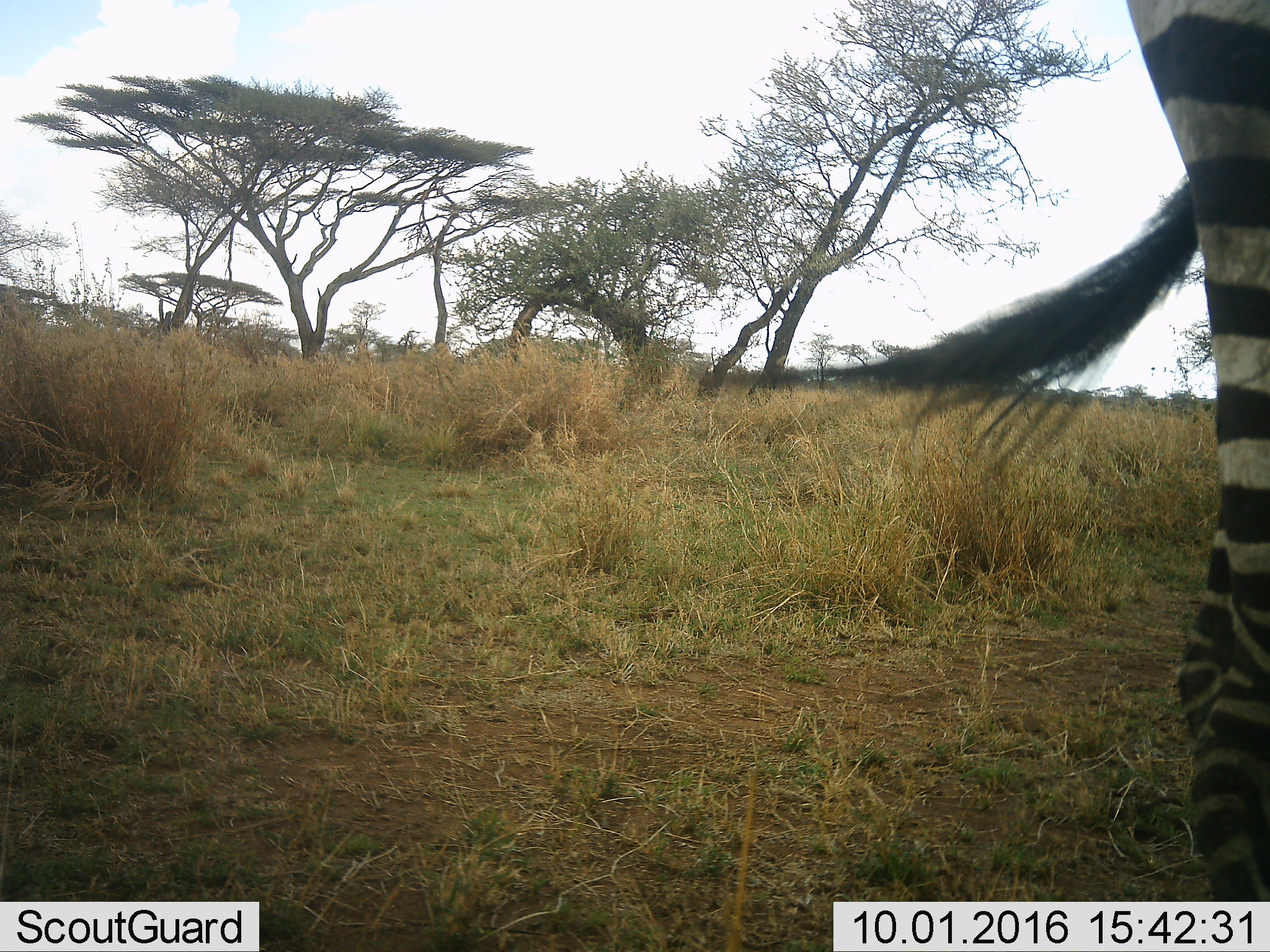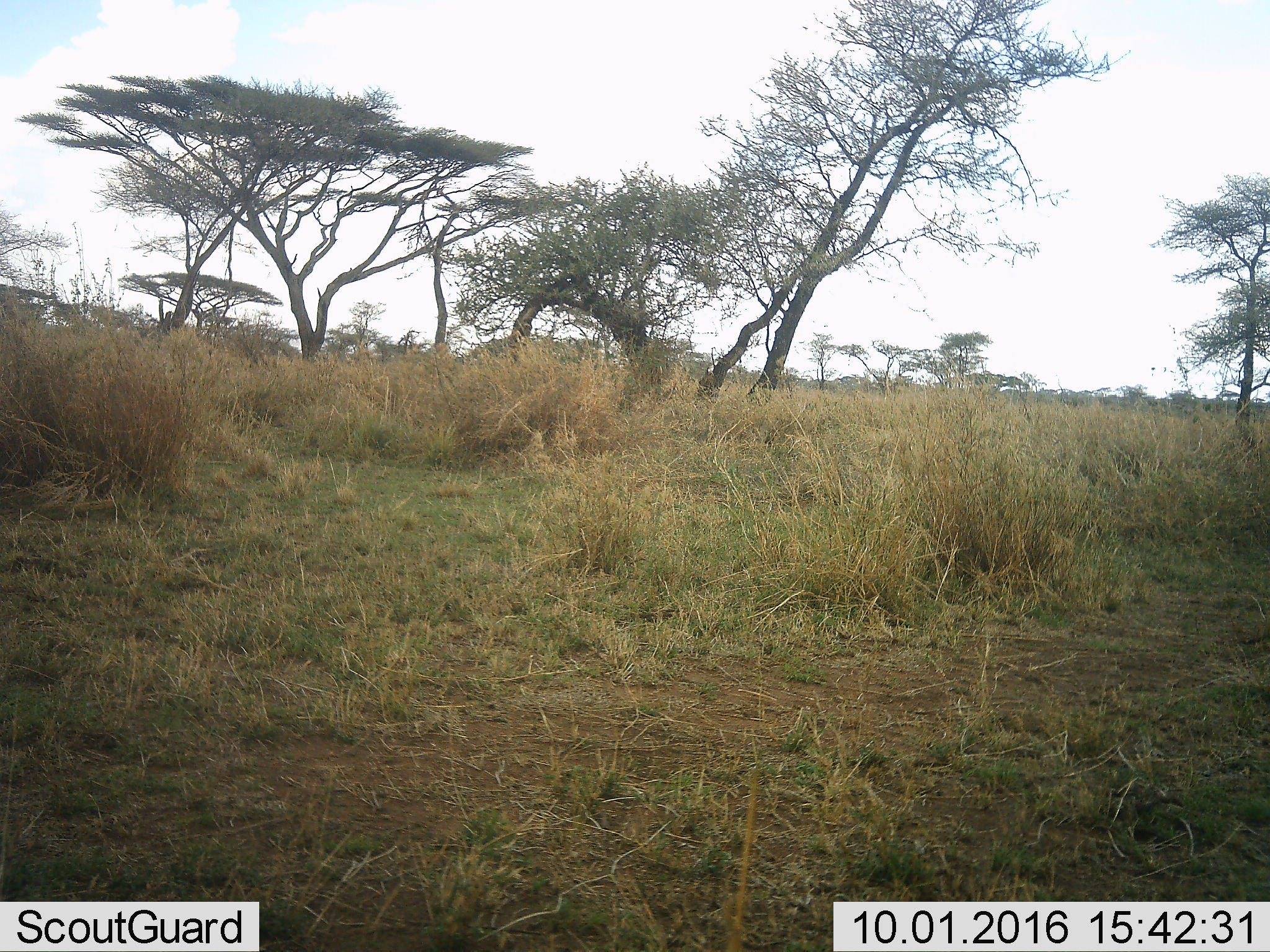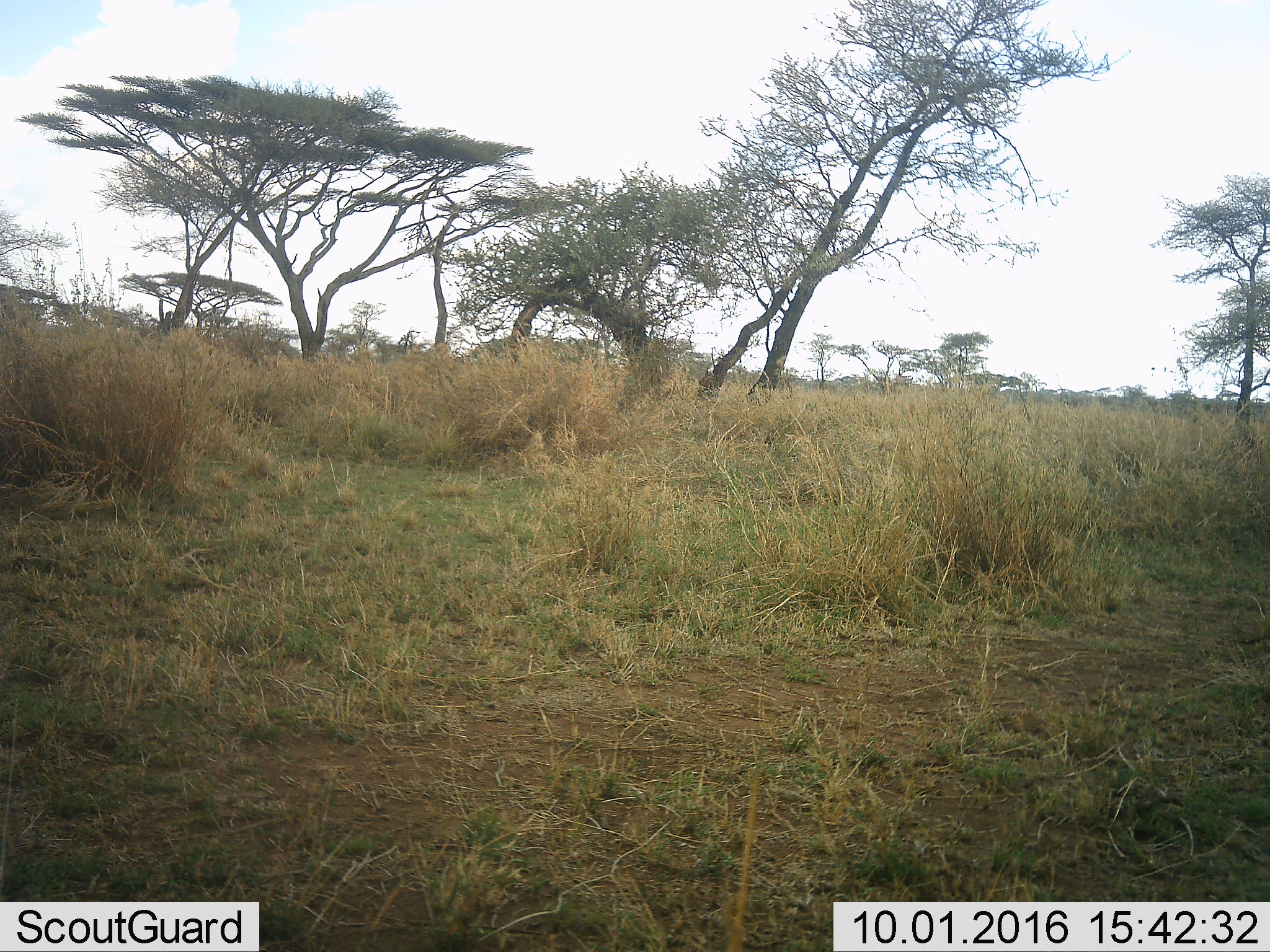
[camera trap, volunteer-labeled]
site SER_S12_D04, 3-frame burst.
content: unidentified animal